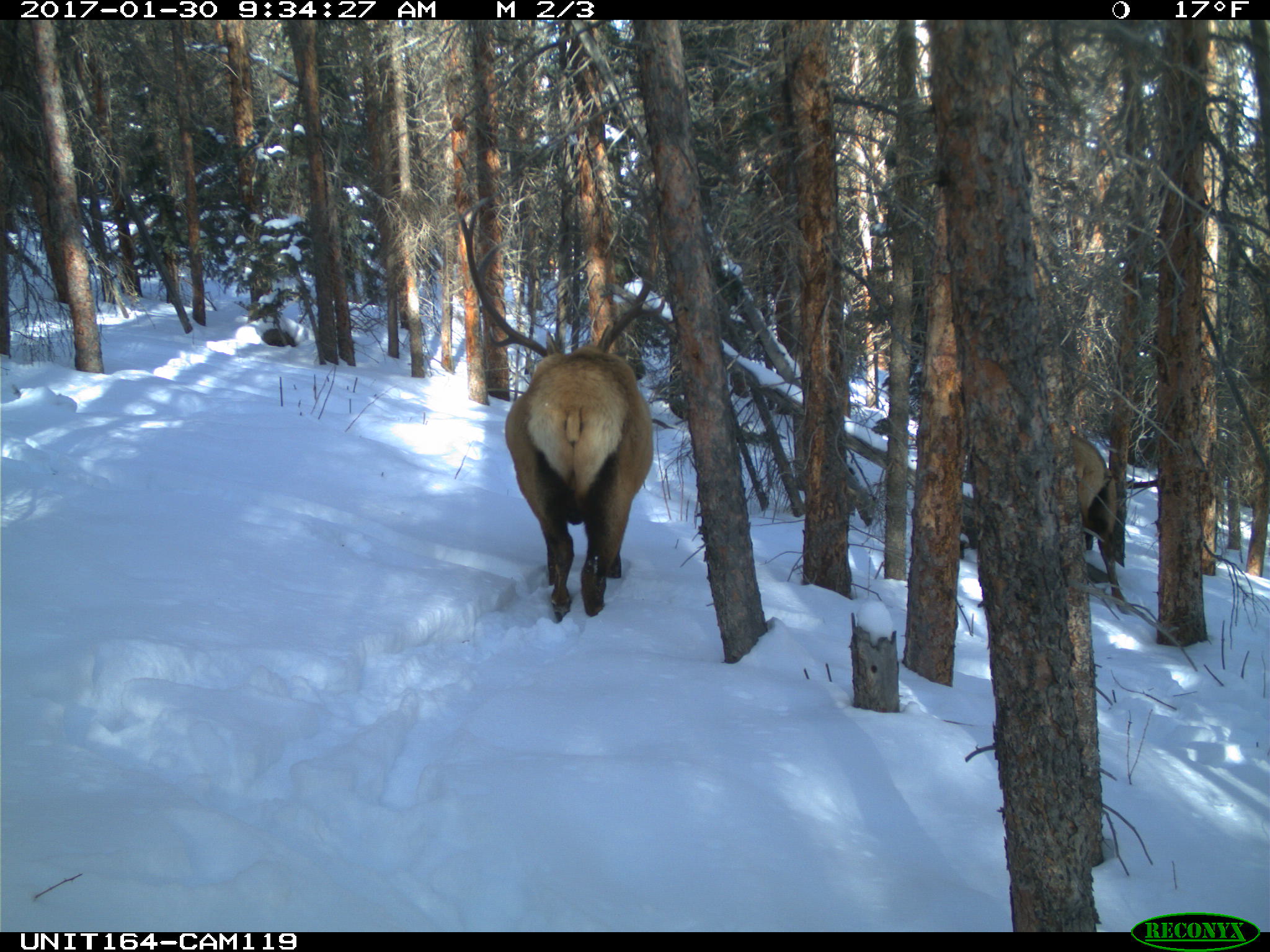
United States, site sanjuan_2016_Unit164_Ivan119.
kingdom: Animalia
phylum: Chordata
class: Mammalia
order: Artiodactyla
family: Cervidae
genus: Cervus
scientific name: Cervus elaphus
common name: red deer